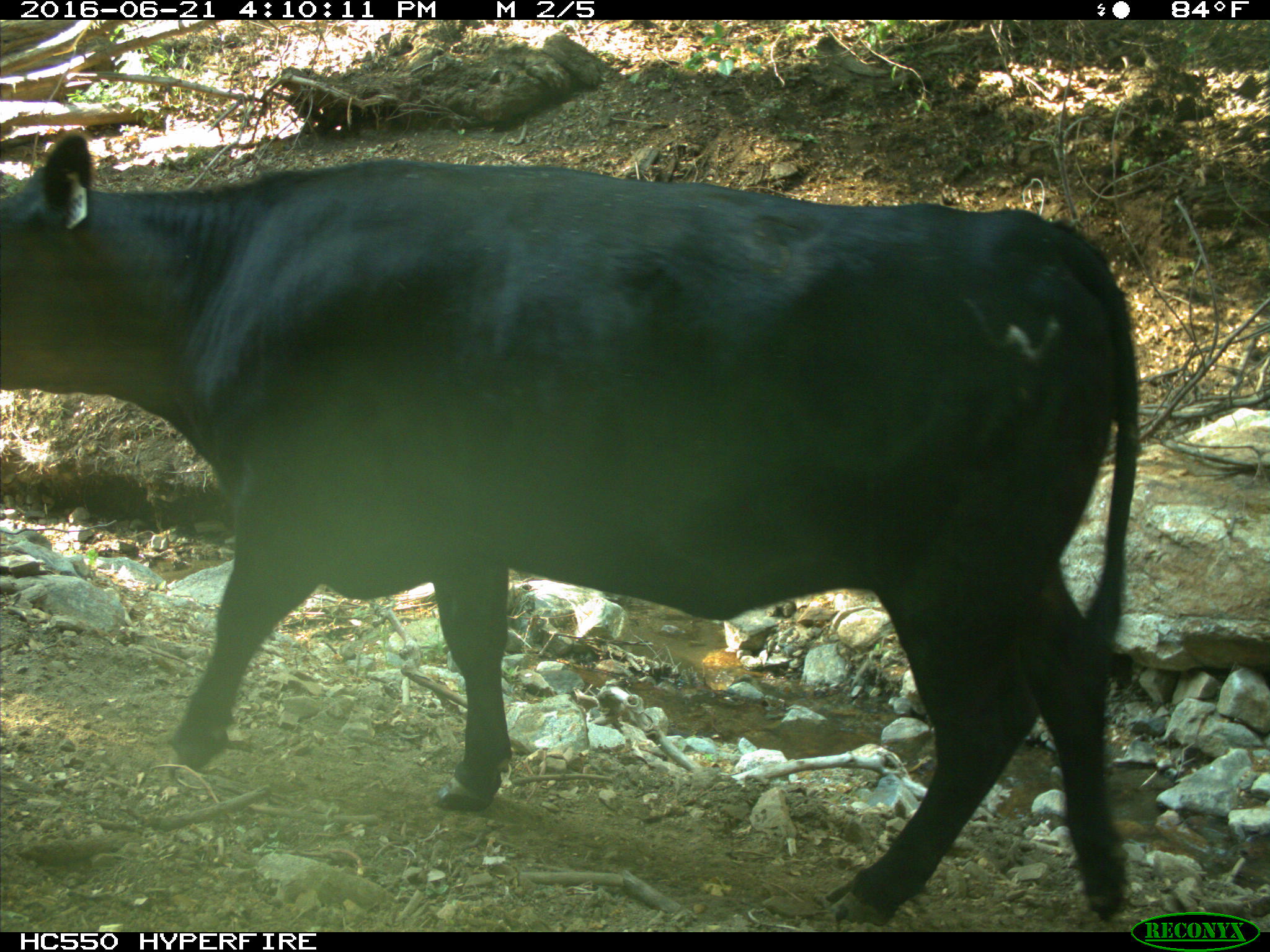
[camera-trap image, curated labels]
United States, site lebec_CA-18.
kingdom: Animalia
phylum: Chordata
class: Mammalia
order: Artiodactyla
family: Bovidae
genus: Bos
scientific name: Bos taurus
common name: domestic cow